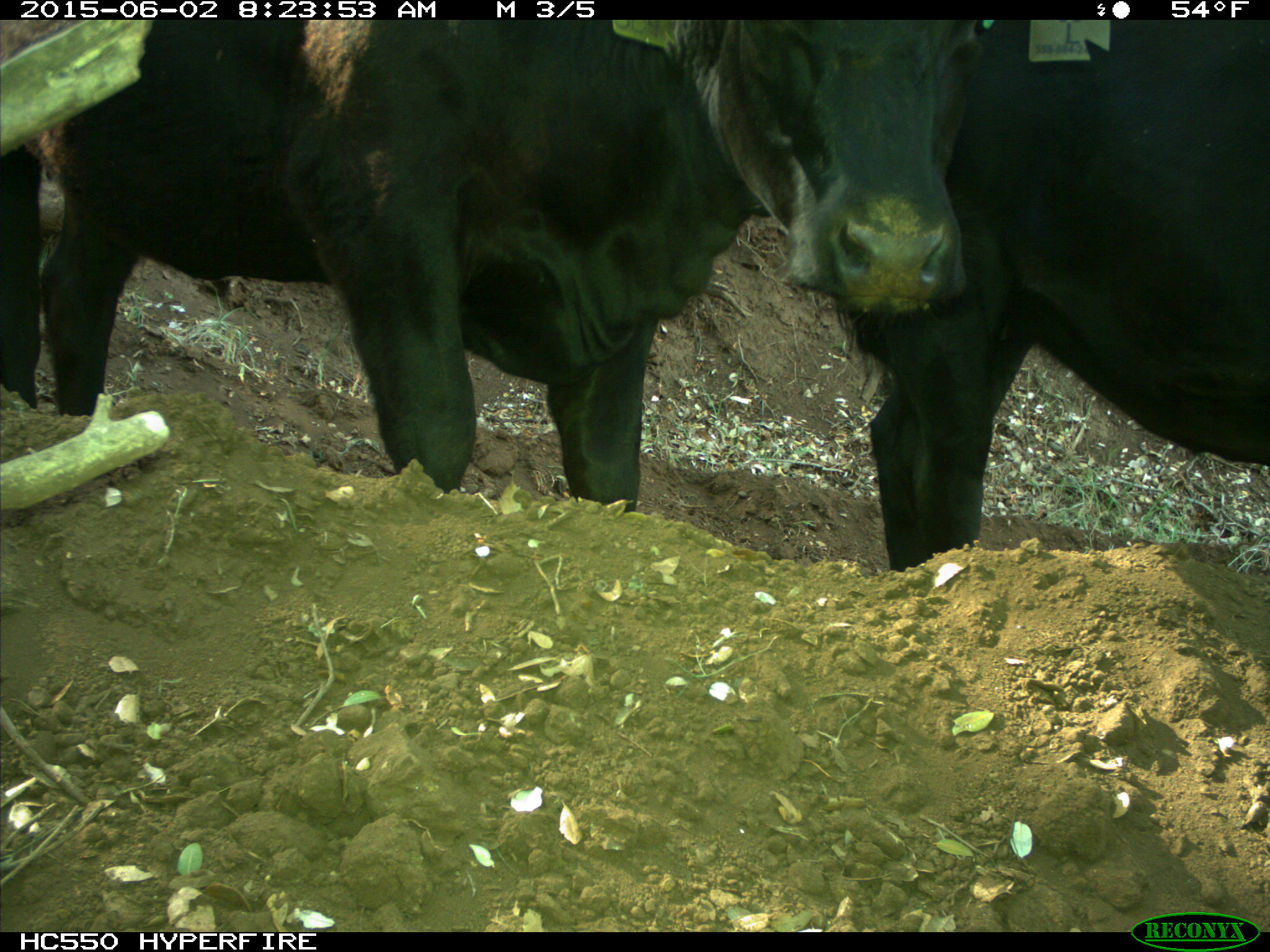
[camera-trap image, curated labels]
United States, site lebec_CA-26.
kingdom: Animalia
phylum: Chordata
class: Mammalia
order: Artiodactyla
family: Bovidae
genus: Bos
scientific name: Bos taurus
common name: domestic cow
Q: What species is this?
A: Bos taurus (domestic cow).